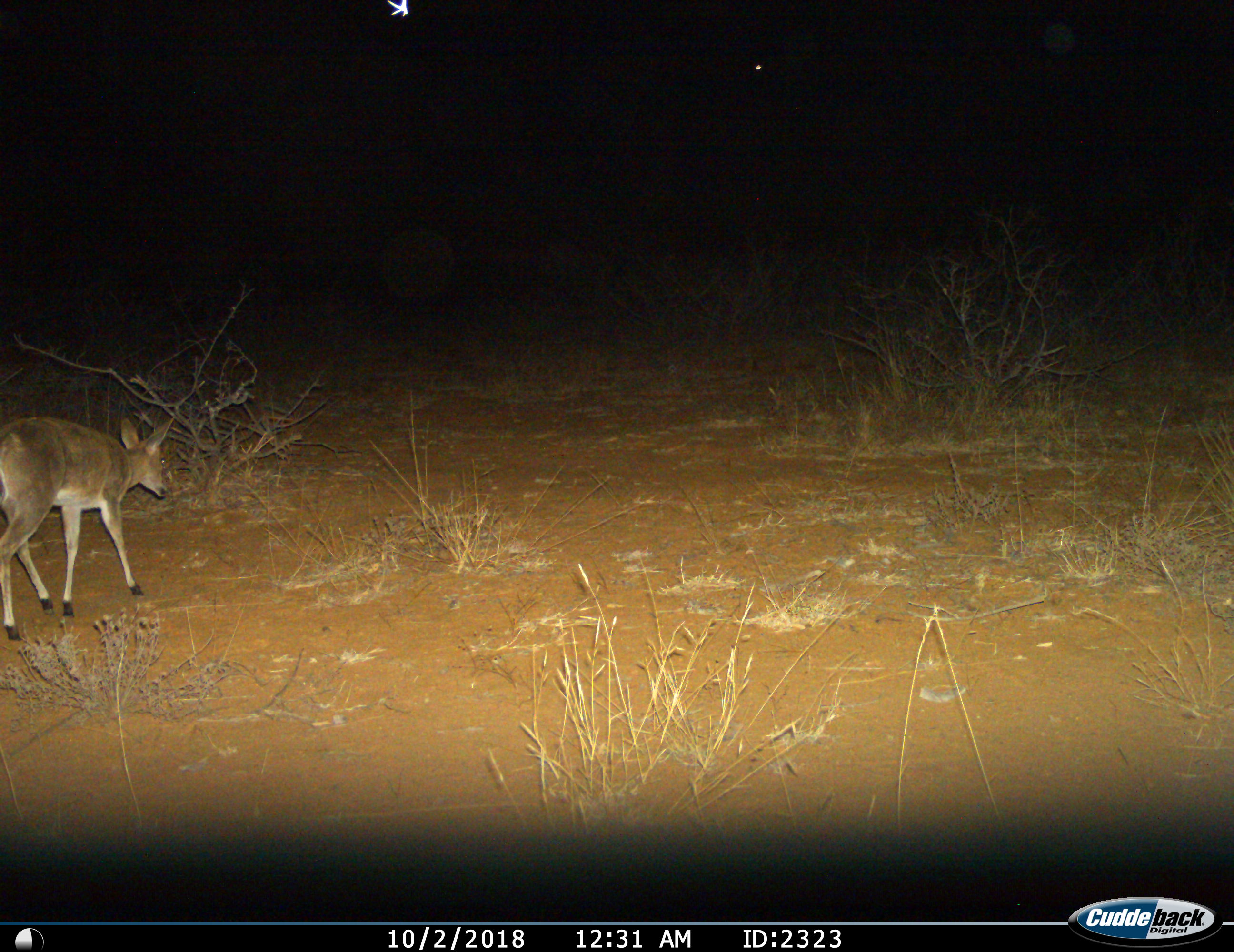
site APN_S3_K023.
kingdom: Animalia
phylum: Chordata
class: Mammalia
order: Artiodactyla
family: Bovidae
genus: Sylvicapra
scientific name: Sylvicapra grimmia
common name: common duiker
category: duikercommongrey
Duikercommongrey (common duiker) (Sylvicapra grimmia), count 1. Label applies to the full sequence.